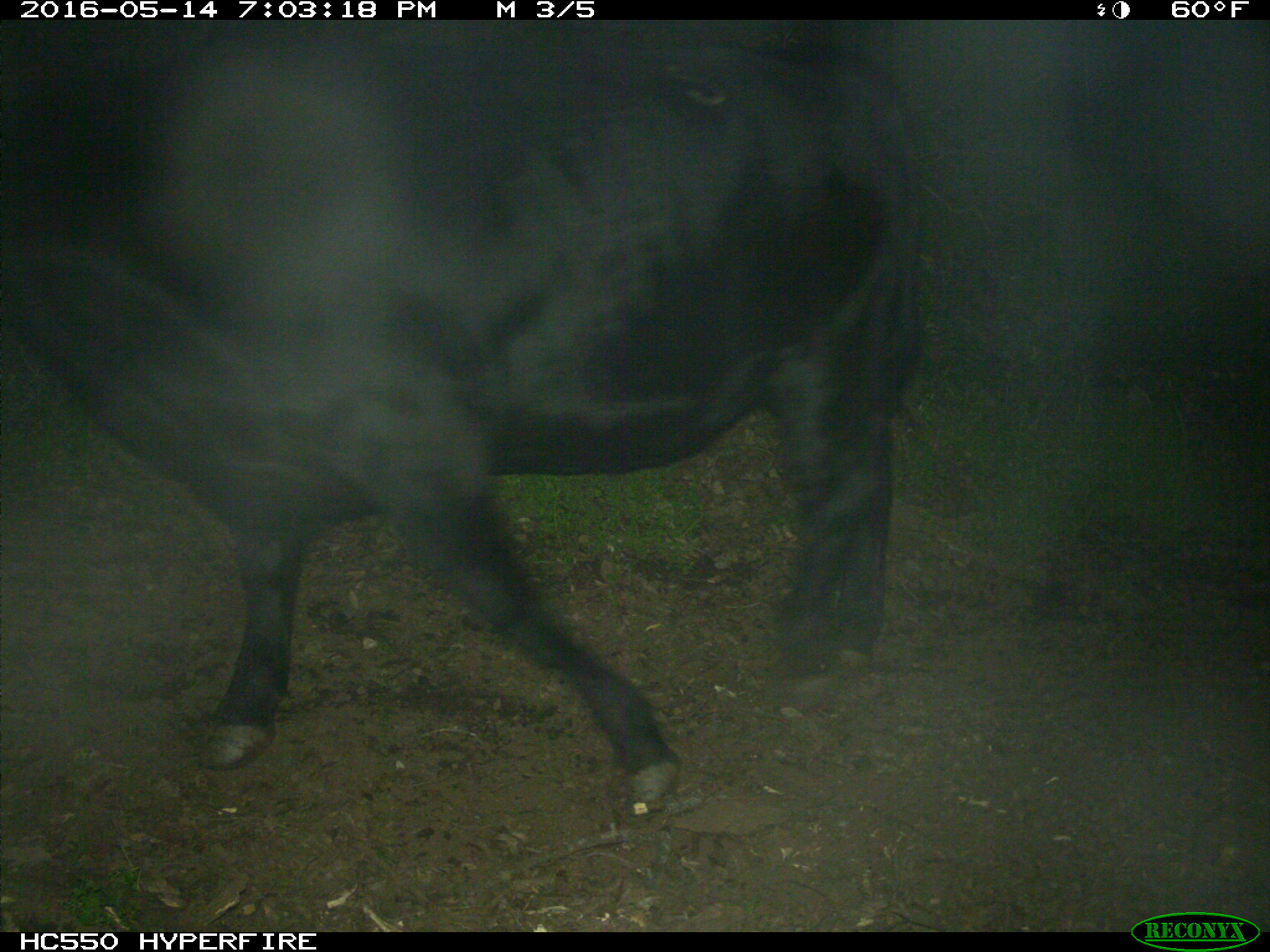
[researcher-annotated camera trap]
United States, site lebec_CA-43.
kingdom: Animalia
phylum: Chordata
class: Mammalia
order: Artiodactyla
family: Bovidae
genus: Bos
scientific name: Bos taurus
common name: domestic cow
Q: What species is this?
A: Bos taurus (domestic cow).